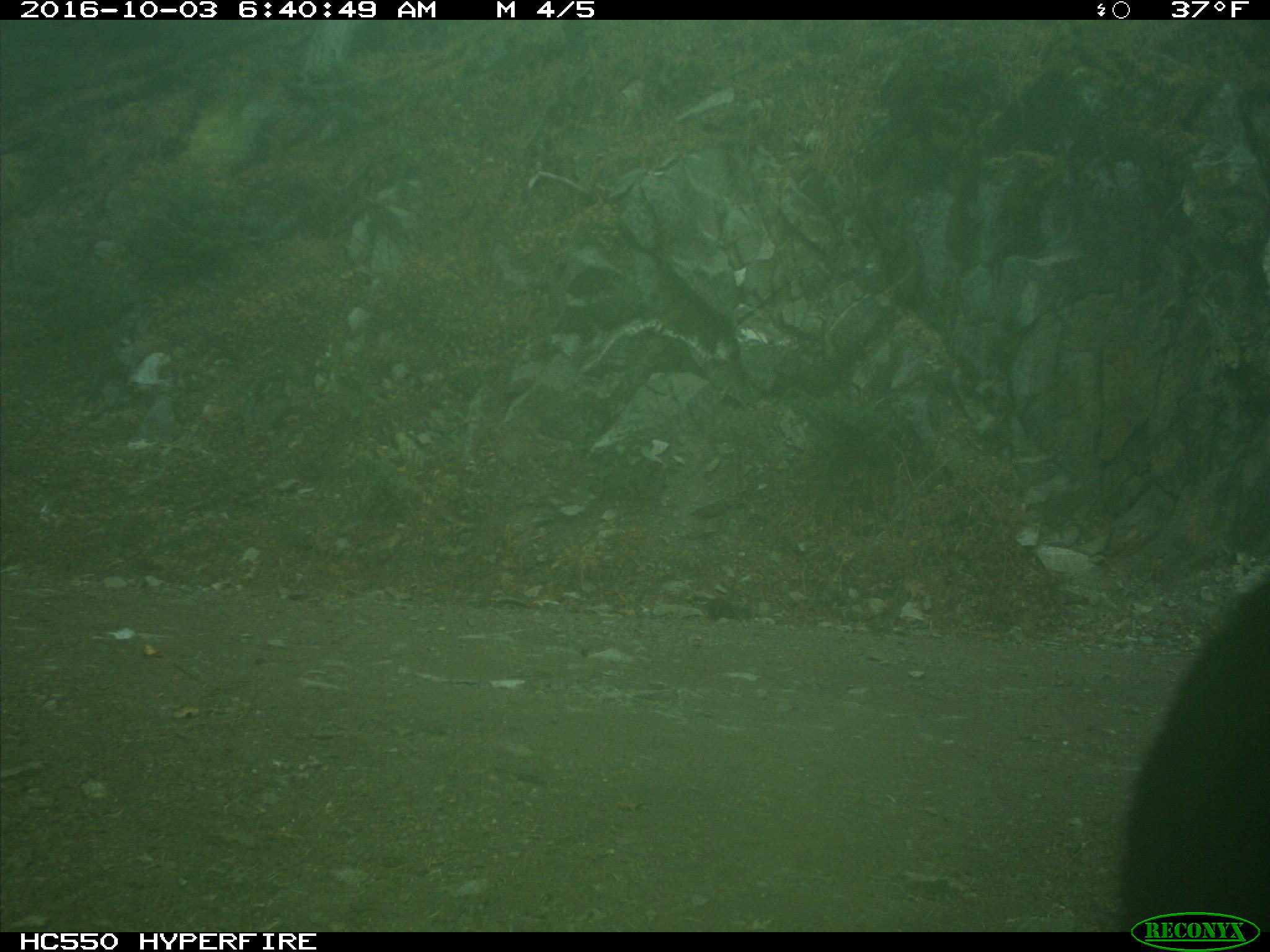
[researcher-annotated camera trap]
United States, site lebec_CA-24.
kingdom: Animalia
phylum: Chordata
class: Mammalia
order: Carnivora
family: Ursidae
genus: Ursus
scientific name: Ursus americanus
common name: american black bear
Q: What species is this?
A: Ursus americanus (american black bear).